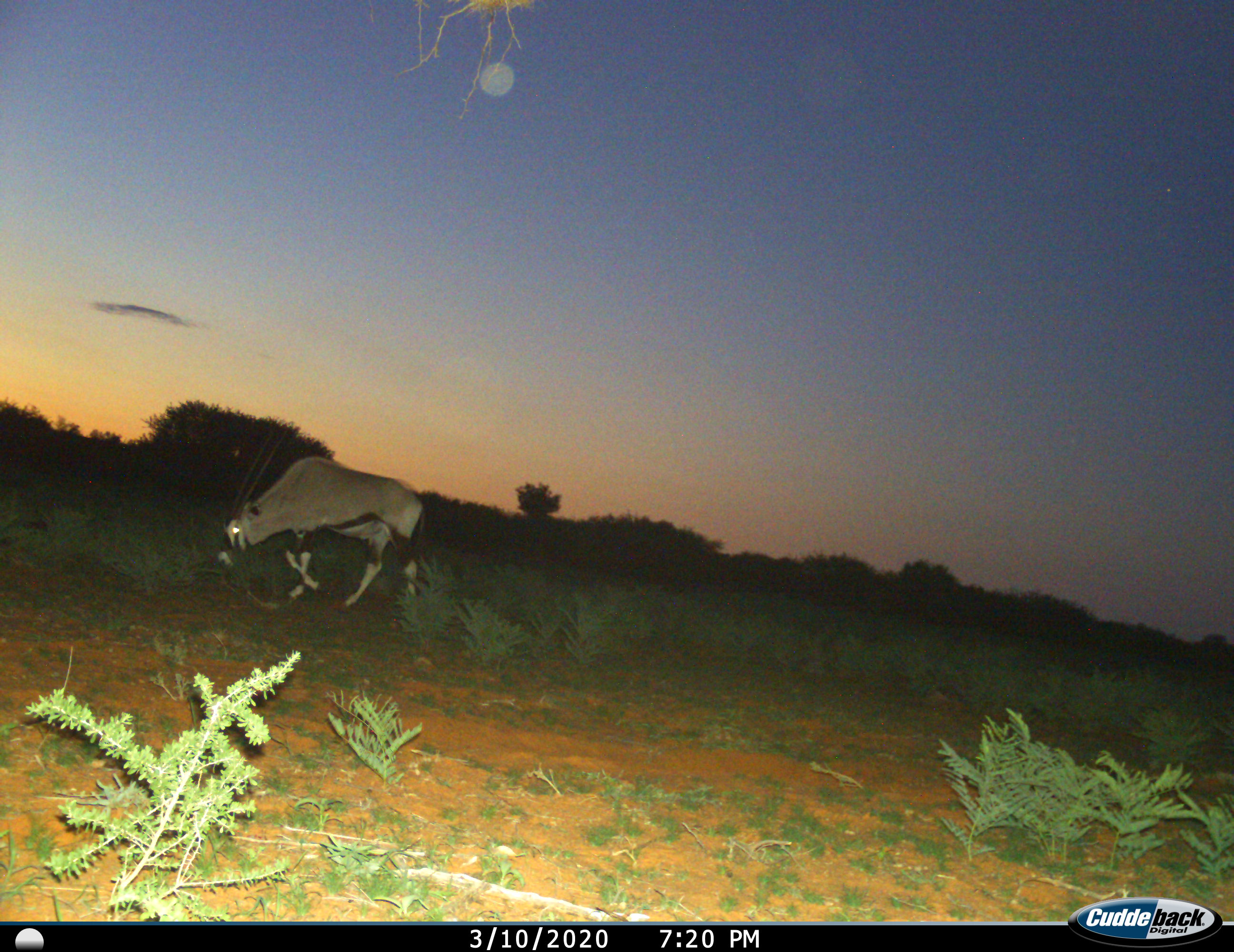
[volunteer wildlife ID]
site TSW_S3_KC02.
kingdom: Animalia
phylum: Chordata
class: Mammalia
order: Artiodactyla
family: Bovidae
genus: Oryx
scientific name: Oryx gazella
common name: gemsbok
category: oryx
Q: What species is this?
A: Oryx (gemsbok) (Oryx gazella).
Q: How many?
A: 1.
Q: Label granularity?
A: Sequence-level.